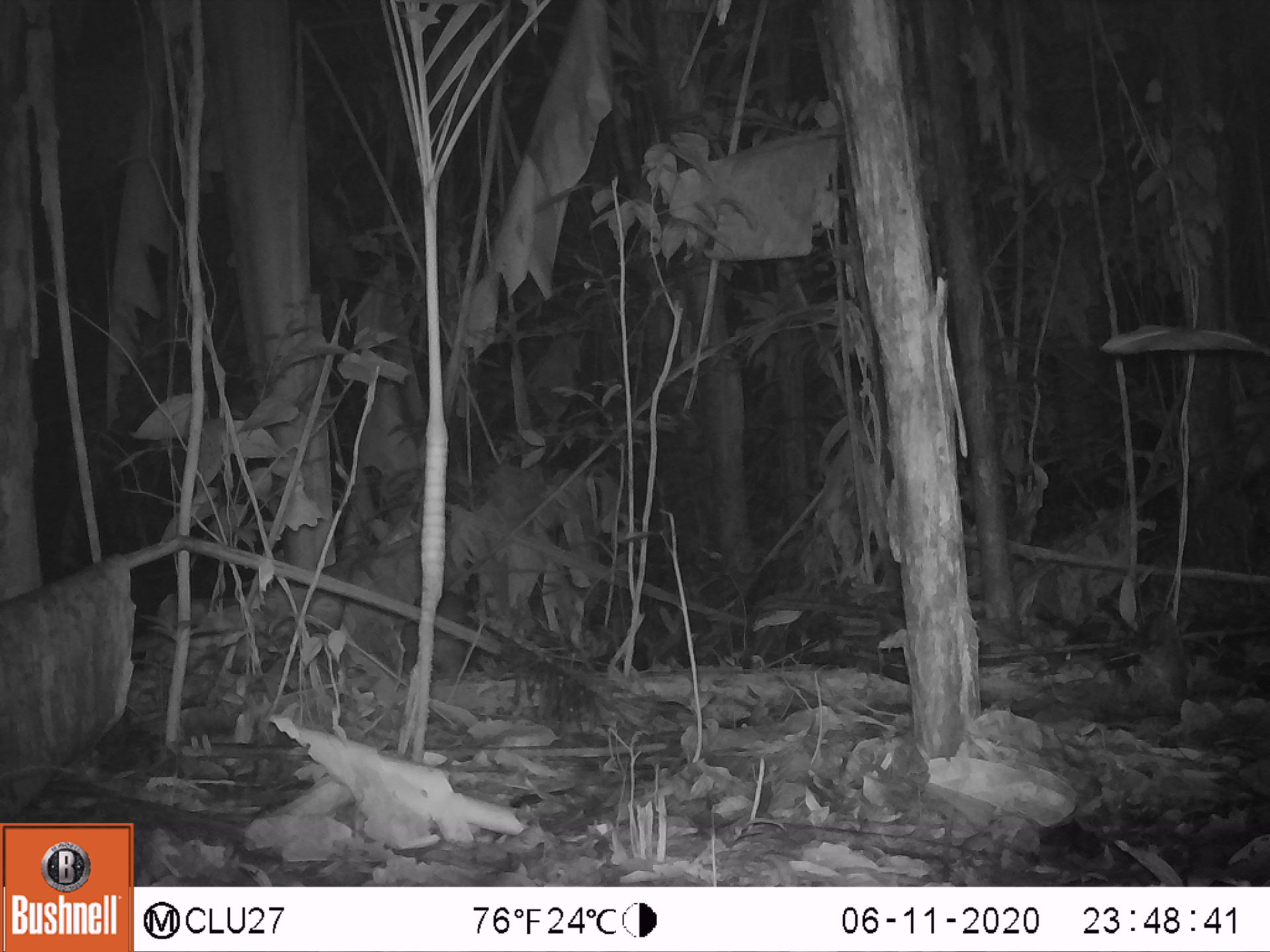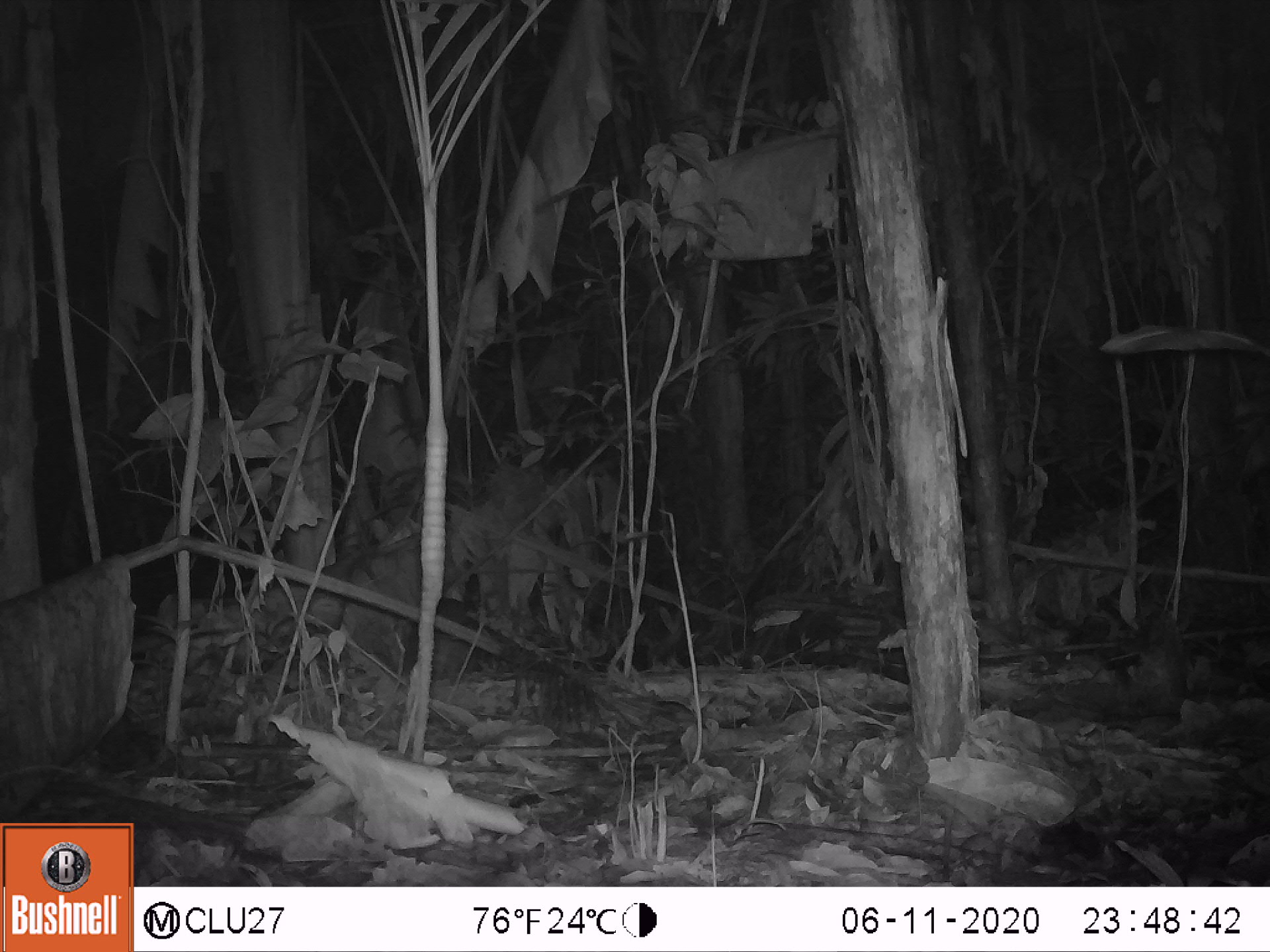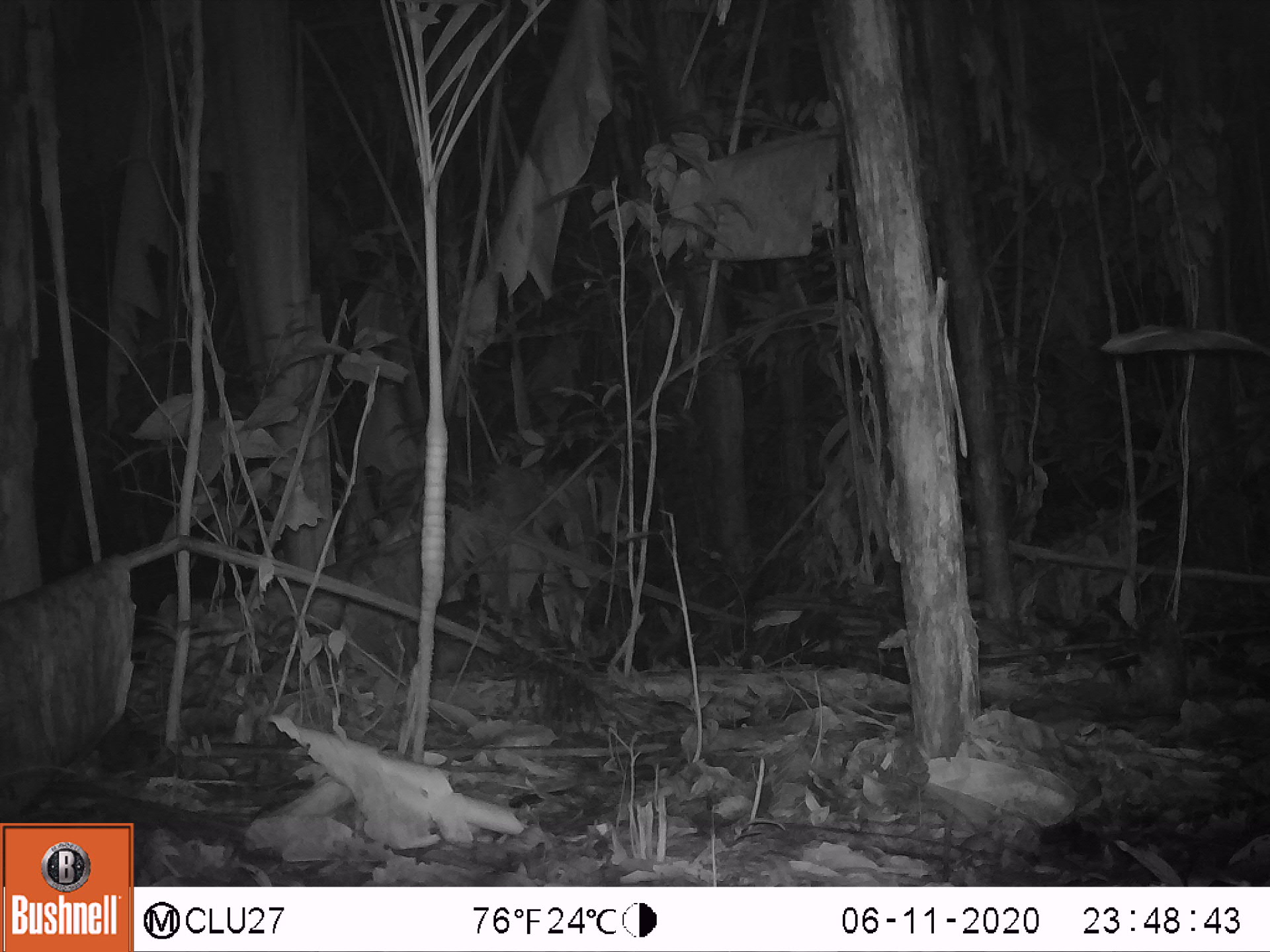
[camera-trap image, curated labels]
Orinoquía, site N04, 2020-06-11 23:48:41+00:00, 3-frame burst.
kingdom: Animalia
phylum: Chordata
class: Mammalia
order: Rodentia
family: Cuniculidae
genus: Cuniculus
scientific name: Cuniculus paca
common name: spotted paca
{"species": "spotted paca (Cuniculus paca)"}